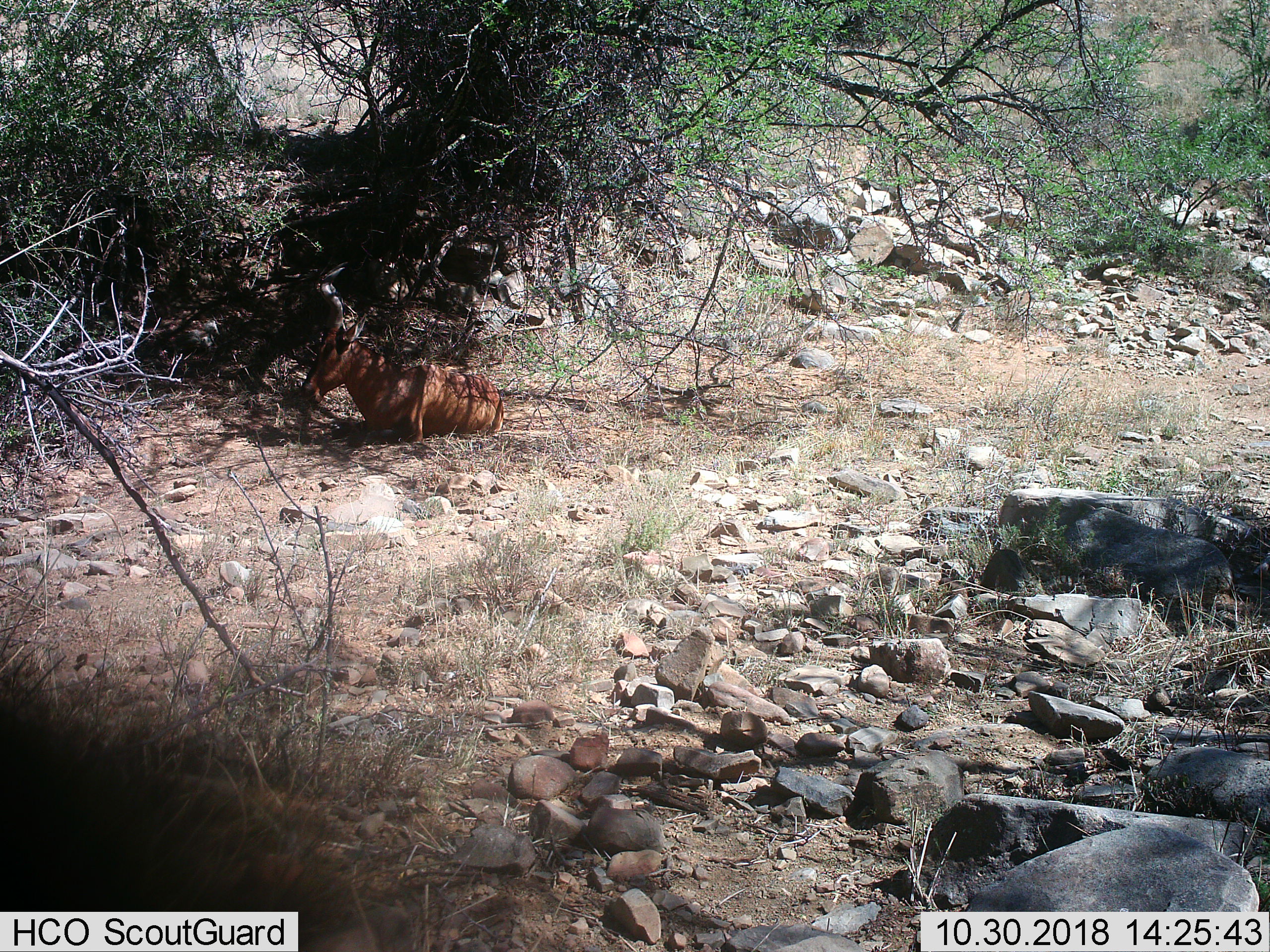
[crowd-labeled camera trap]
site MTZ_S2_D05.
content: unidentified animal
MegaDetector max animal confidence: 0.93